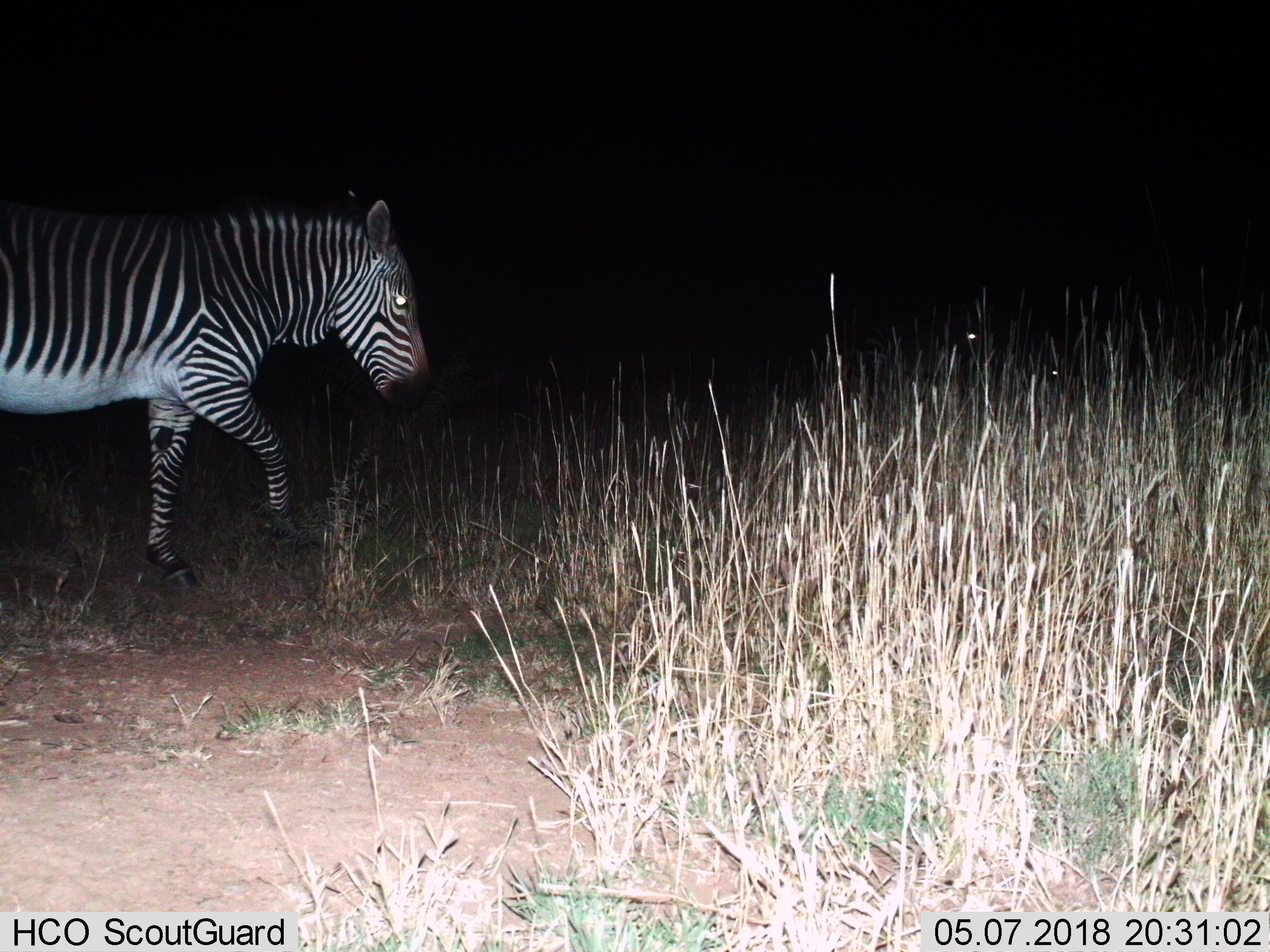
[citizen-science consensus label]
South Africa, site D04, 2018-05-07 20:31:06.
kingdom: Animalia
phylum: Chordata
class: Mammalia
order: Perissodactyla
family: Equidae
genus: Equus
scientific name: Equus zebra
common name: mountain zebra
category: zebramountain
Zebramountain (mountain zebra) (Equus zebra), count 1. Behavior (volunteer vote fractions): standing 12%, resting 0%, moving 88%, interacting 0%. Young present (vote fraction): 0%. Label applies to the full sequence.